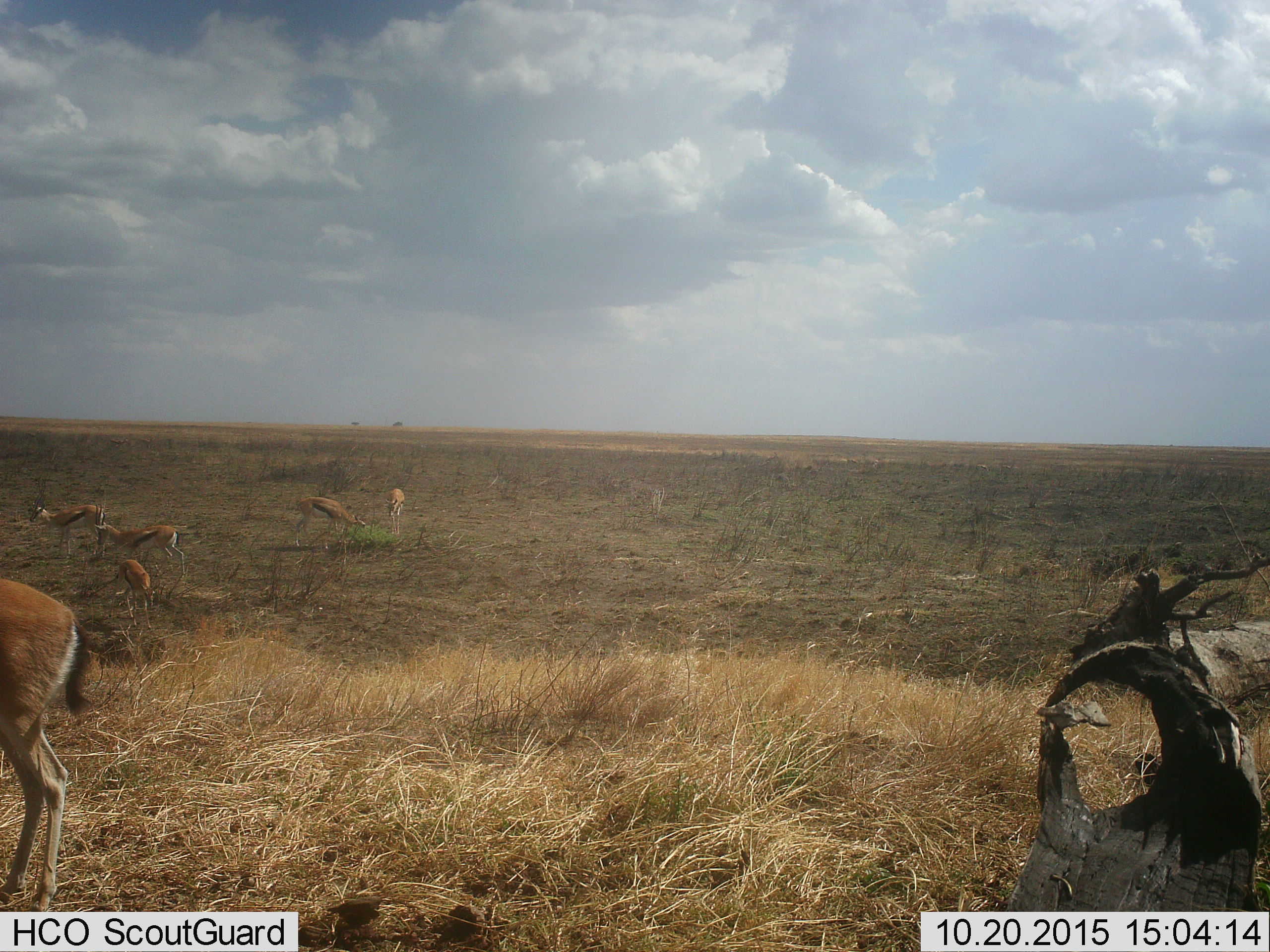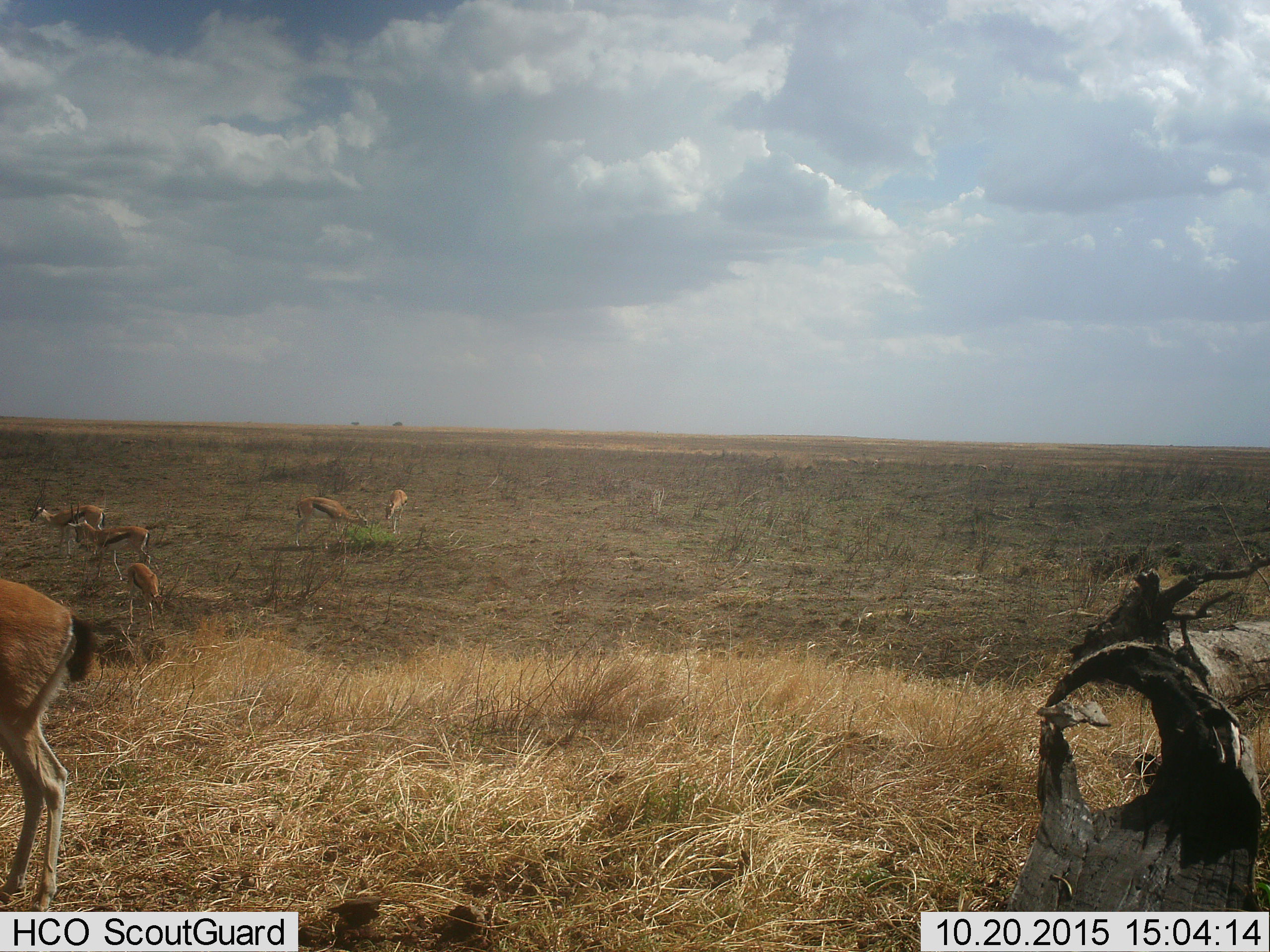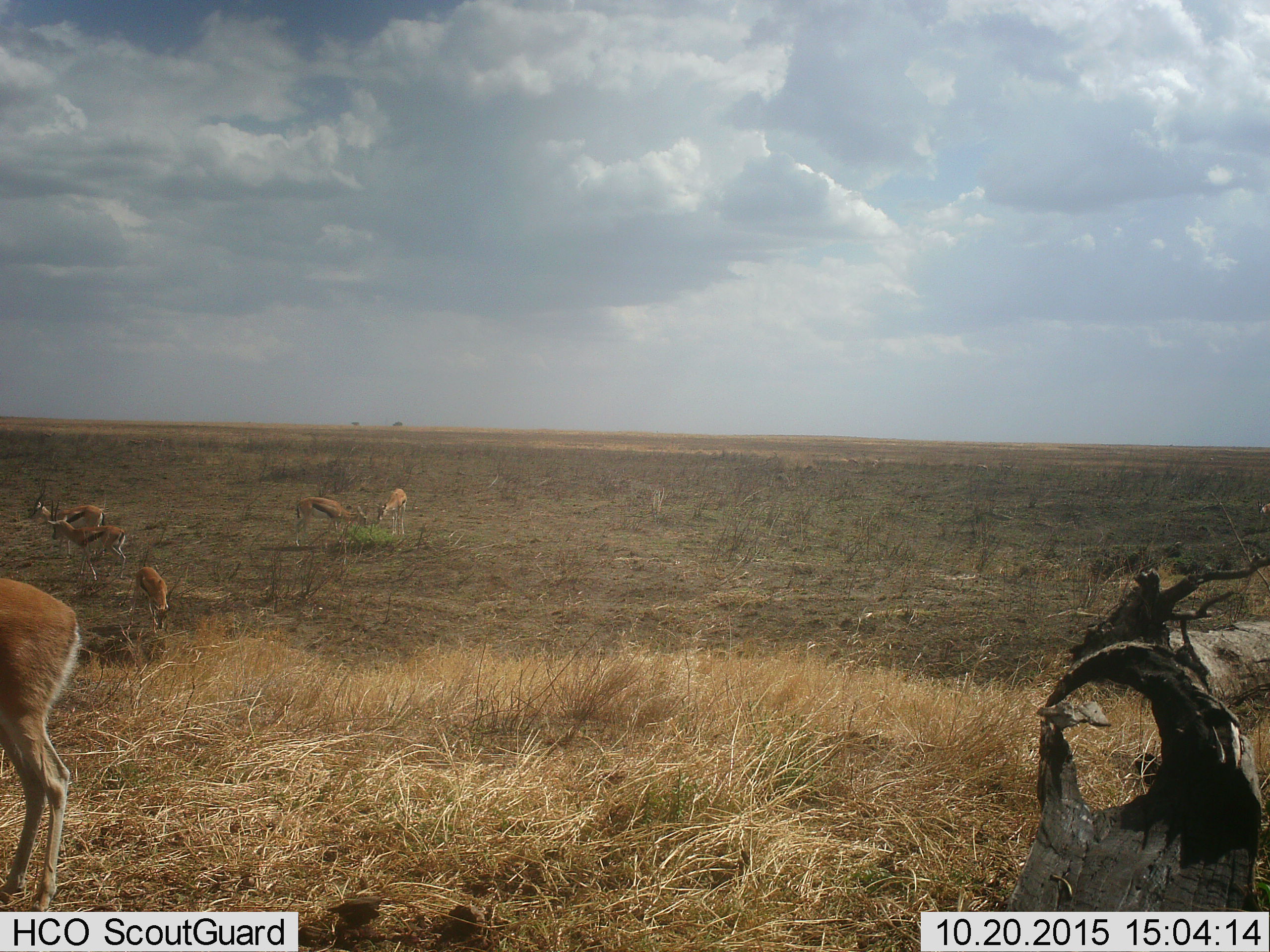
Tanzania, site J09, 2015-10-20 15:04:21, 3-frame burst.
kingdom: Animalia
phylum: Chordata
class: Mammalia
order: Artiodactyla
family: Bovidae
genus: Eudorcas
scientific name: Eudorcas thomsonii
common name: thomson's gazelle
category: gazellethomsons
Gazellethomsons (thomson's gazelle) (Eudorcas thomsonii), count 6. Behavior (volunteer vote fractions): standing 78%, resting 0%, moving 78%, interacting 0%. Young present (vote fraction): 11%. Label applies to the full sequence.